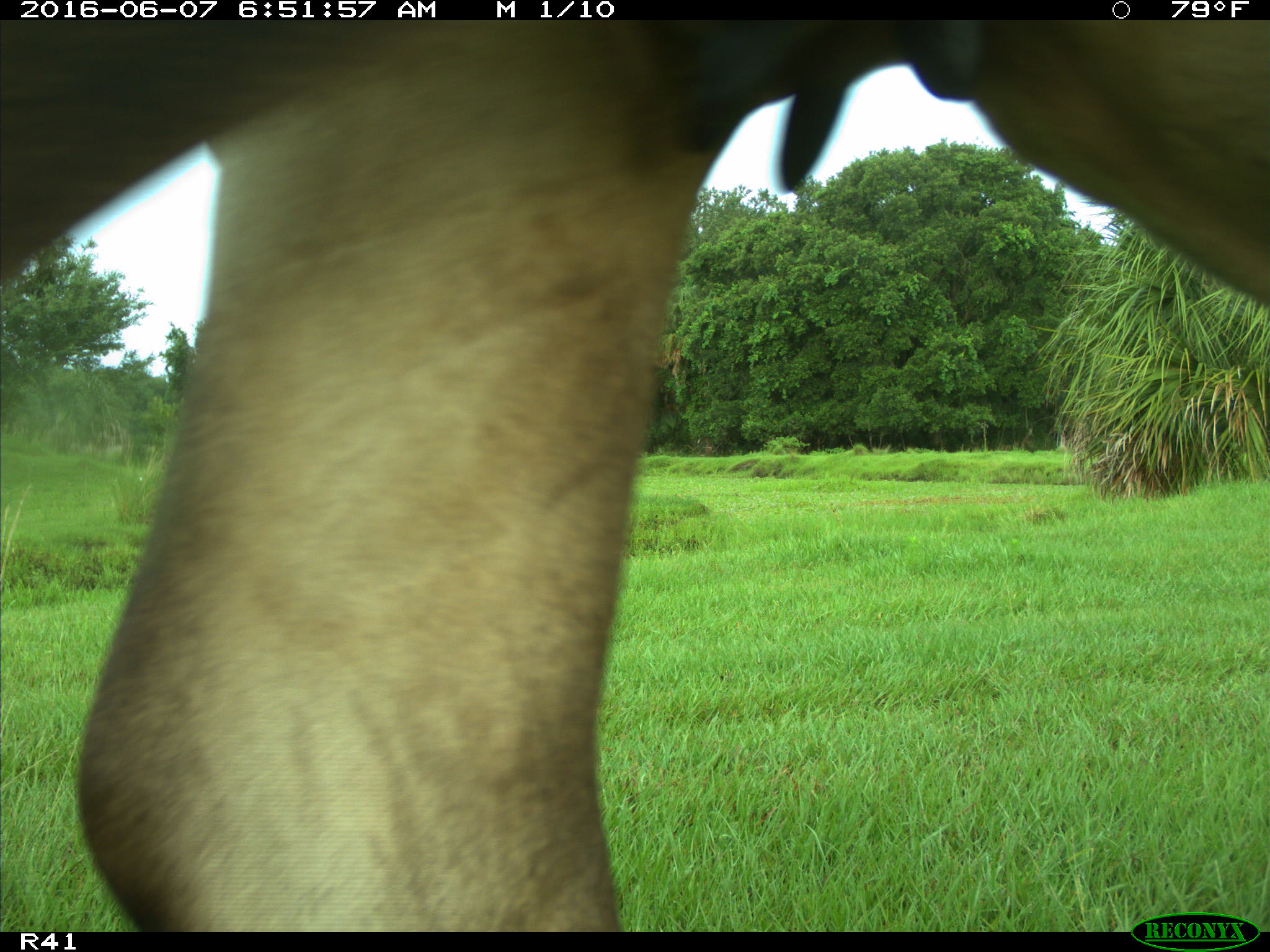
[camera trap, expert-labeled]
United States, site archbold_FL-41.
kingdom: Animalia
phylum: Chordata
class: Mammalia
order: Artiodactyla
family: Bovidae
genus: Bos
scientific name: Bos taurus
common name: domestic cow